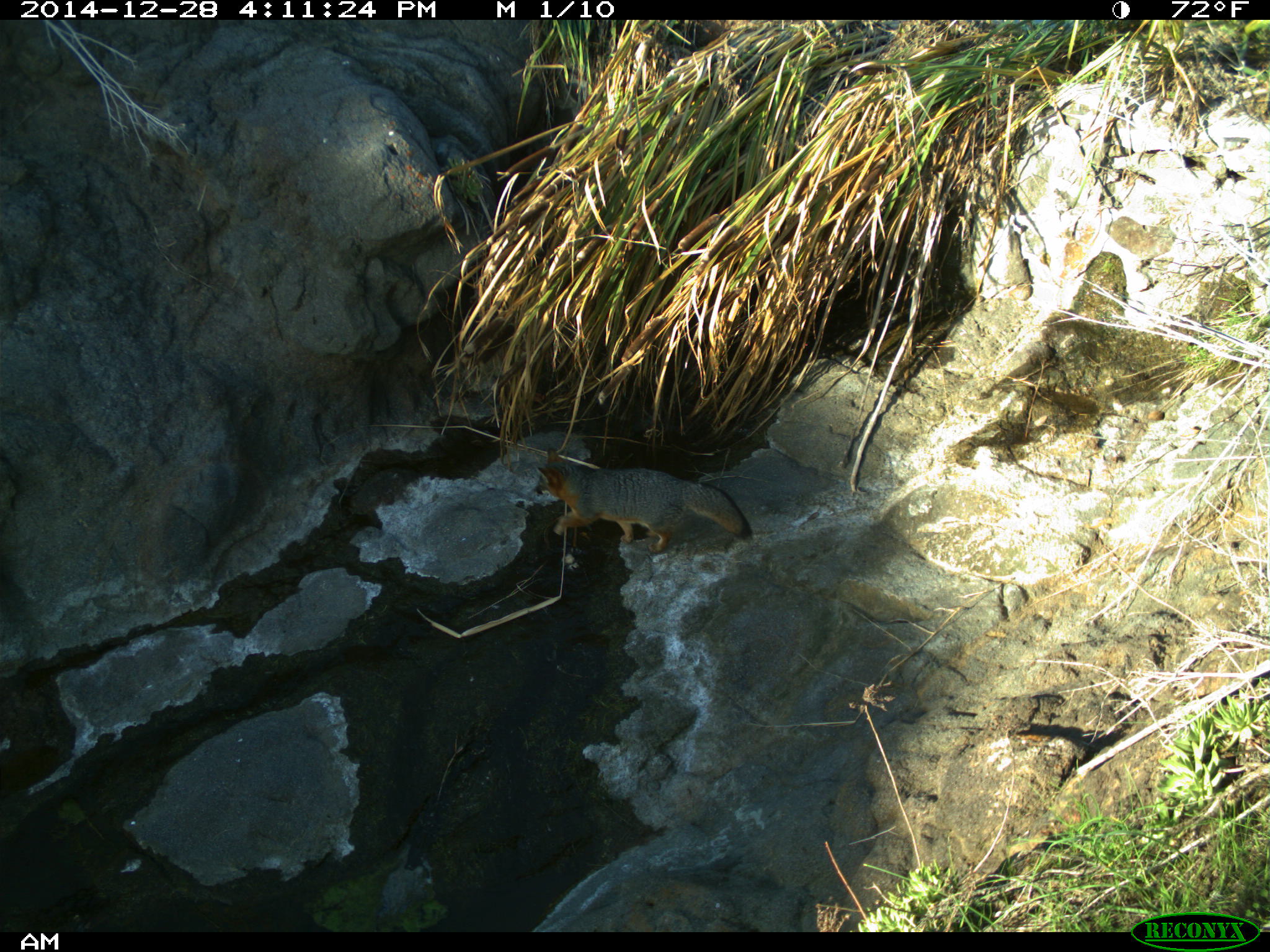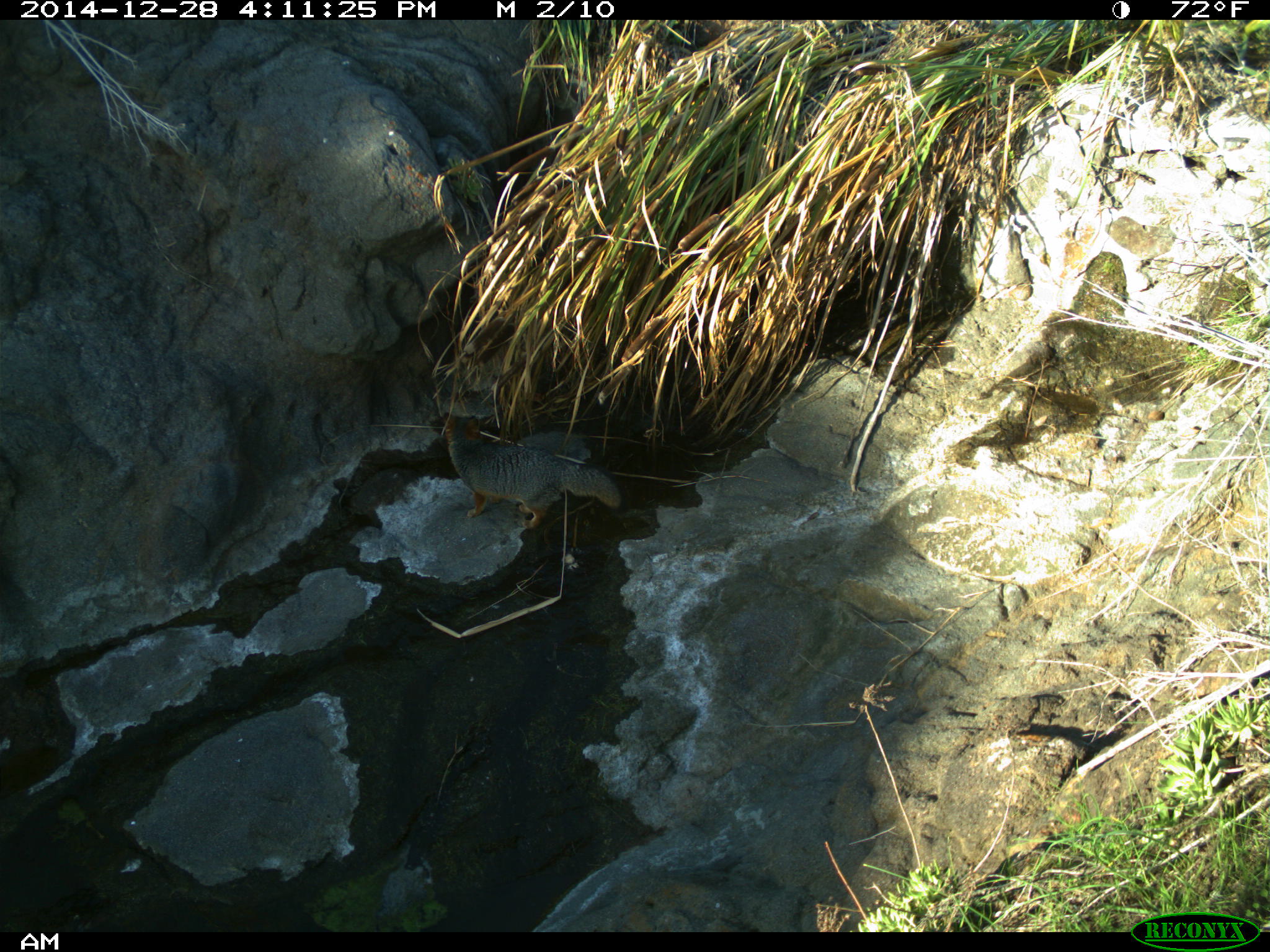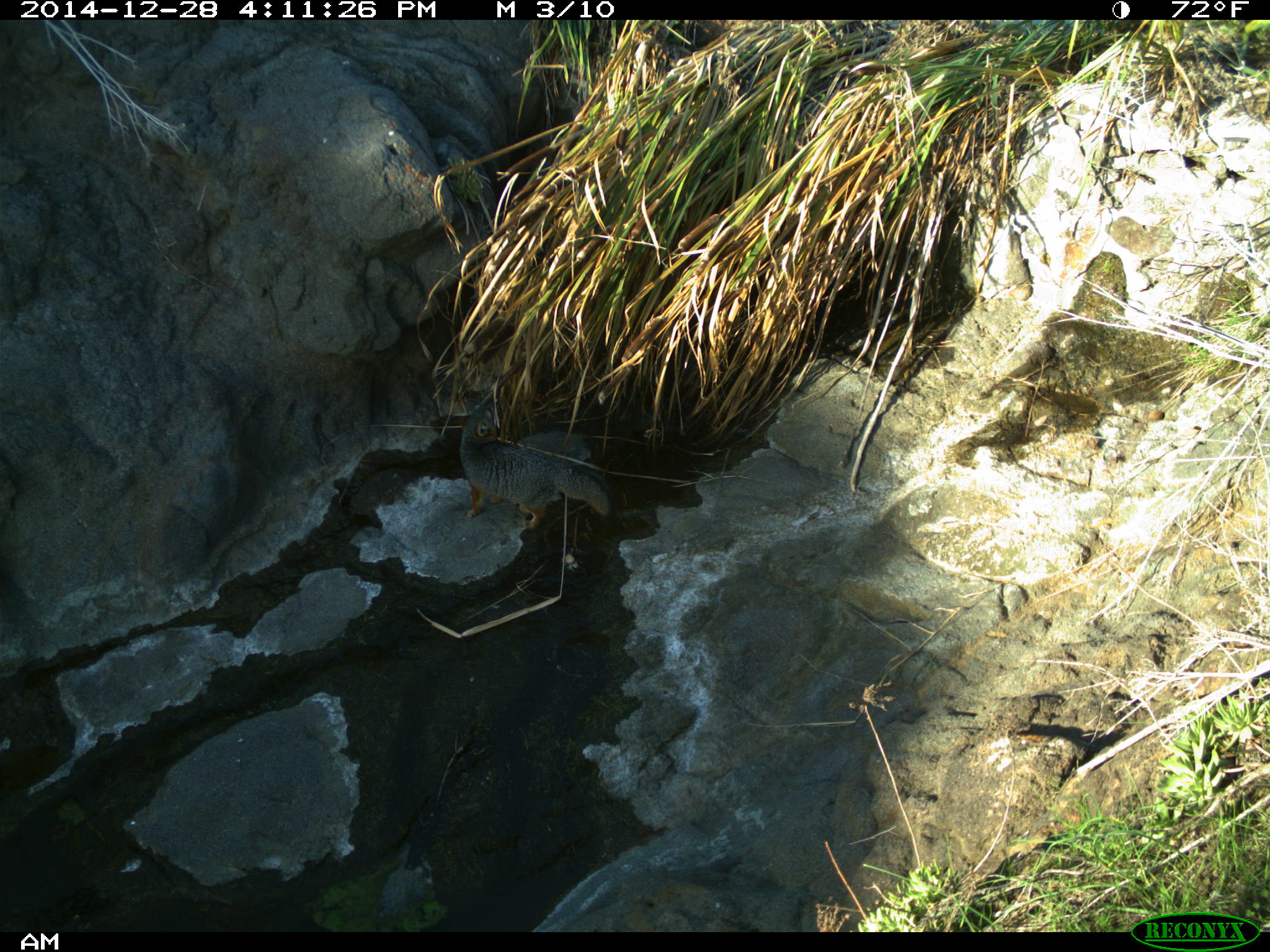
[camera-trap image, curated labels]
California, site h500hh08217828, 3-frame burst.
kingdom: Animalia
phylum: Chordata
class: Mammalia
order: Carnivora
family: Canidae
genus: Urocyon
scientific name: Urocyon littoralis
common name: island fox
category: fox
Fox (island fox) (Urocyon littoralis).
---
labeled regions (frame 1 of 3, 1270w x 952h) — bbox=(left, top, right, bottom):
fox: bbox=(533, 447, 752, 553)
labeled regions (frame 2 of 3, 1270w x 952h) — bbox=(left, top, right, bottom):
fox: bbox=(443, 412, 624, 529)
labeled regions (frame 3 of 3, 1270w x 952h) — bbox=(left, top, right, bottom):
fox: bbox=(458, 405, 616, 528)